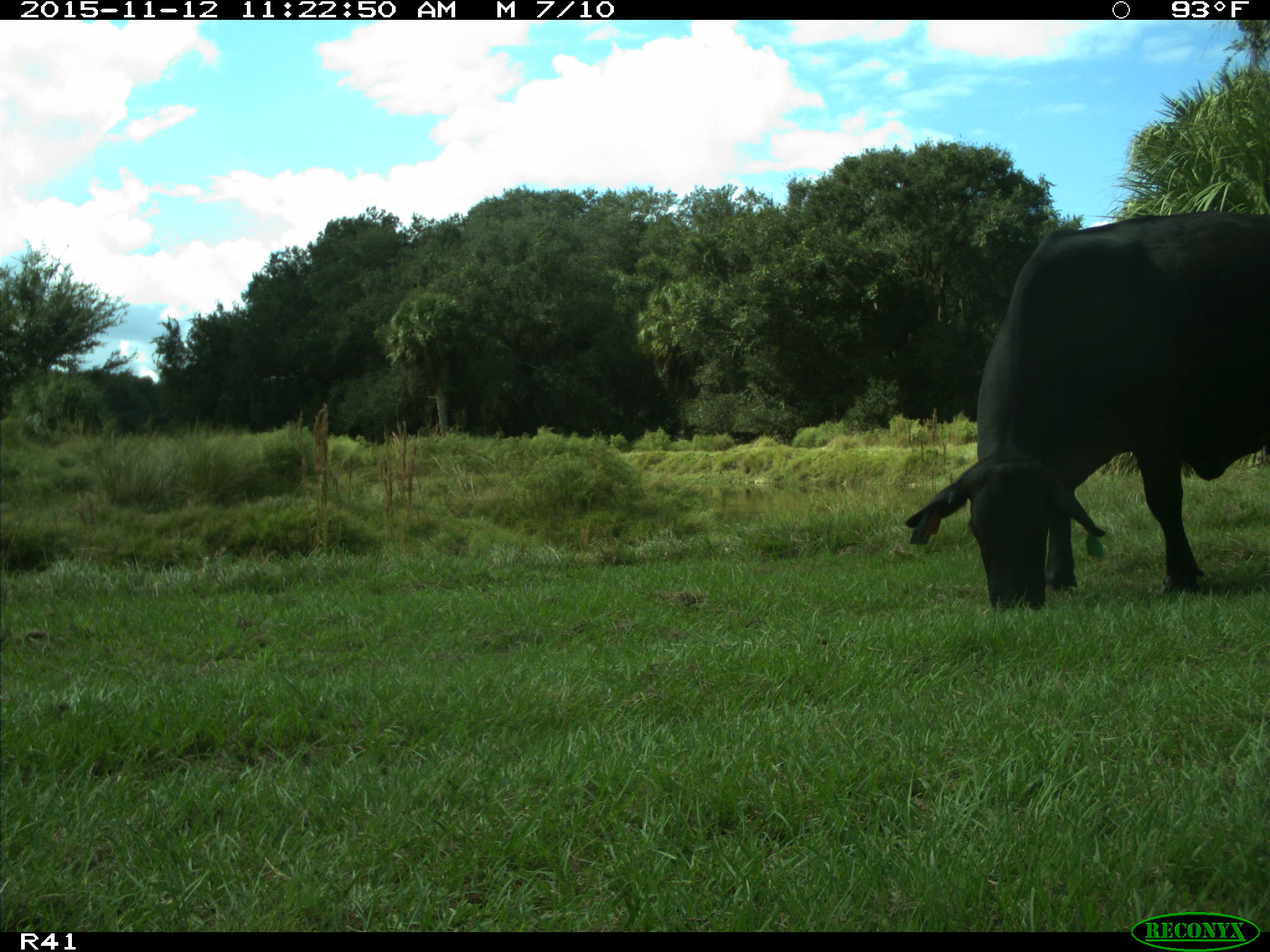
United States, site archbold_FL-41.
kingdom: Animalia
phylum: Chordata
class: Mammalia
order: Artiodactyla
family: Bovidae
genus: Bos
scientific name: Bos taurus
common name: domestic cow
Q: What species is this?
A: Bos taurus (domestic cow).